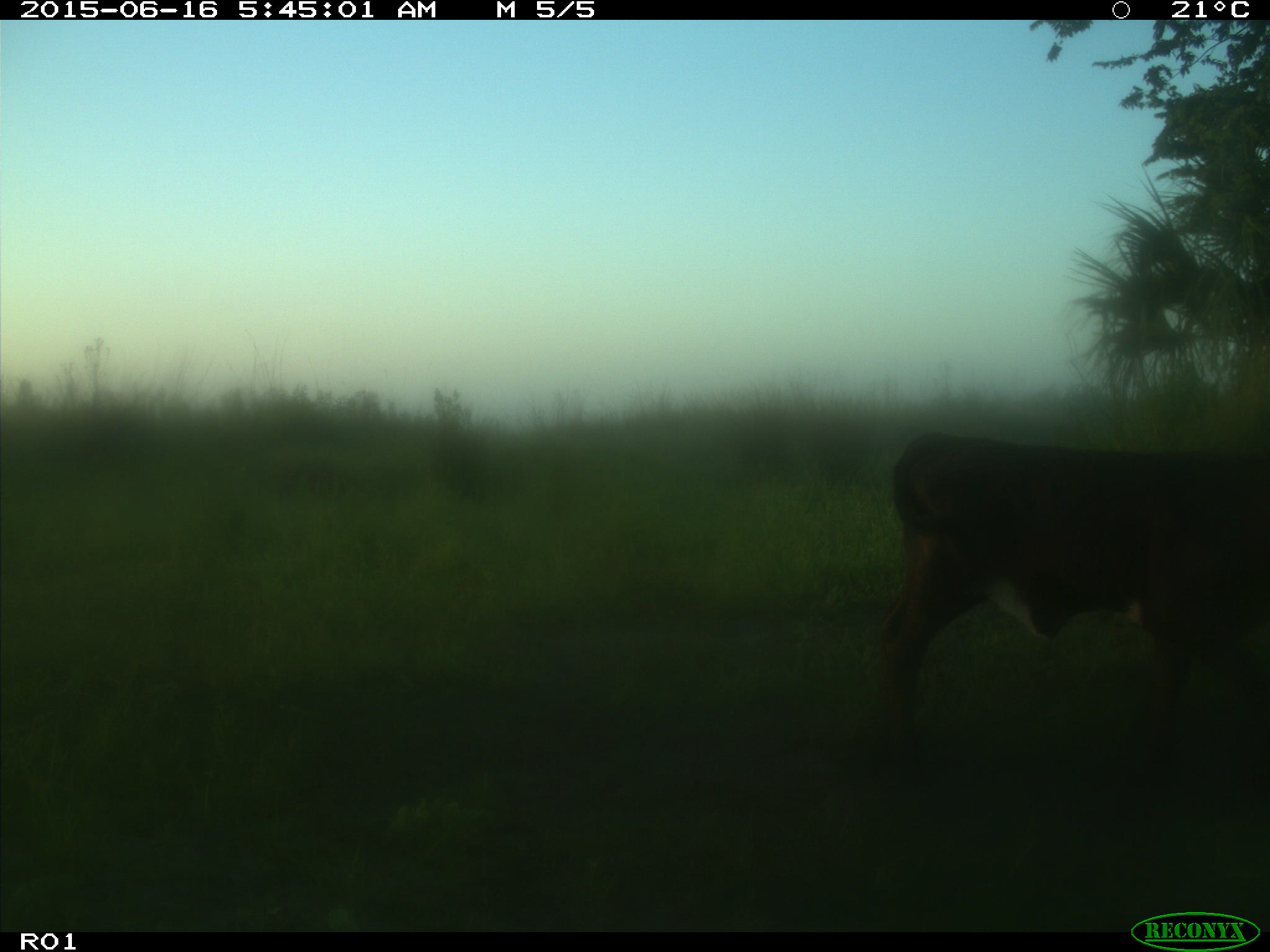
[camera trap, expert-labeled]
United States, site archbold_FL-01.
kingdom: Animalia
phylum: Chordata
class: Mammalia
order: Artiodactyla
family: Bovidae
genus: Bos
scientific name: Bos taurus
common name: domestic cow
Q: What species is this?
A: Bos taurus (domestic cow).